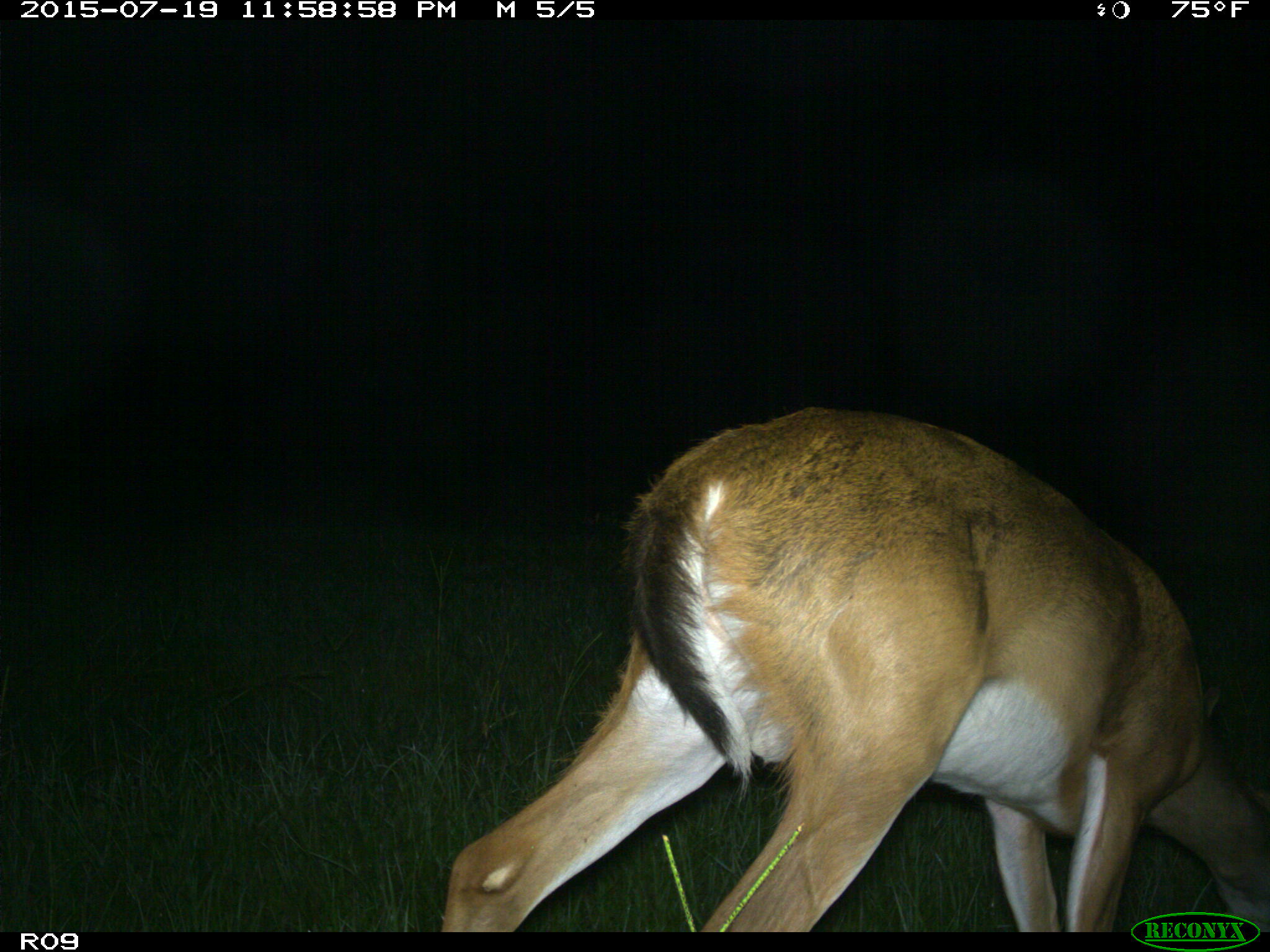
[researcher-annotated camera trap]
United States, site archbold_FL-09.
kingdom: Animalia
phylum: Chordata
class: Mammalia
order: Artiodactyla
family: Cervidae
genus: Odocoileus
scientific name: Odocoileus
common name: deer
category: unidentified deer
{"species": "unidentified deer (deer) (Odocoileus)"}